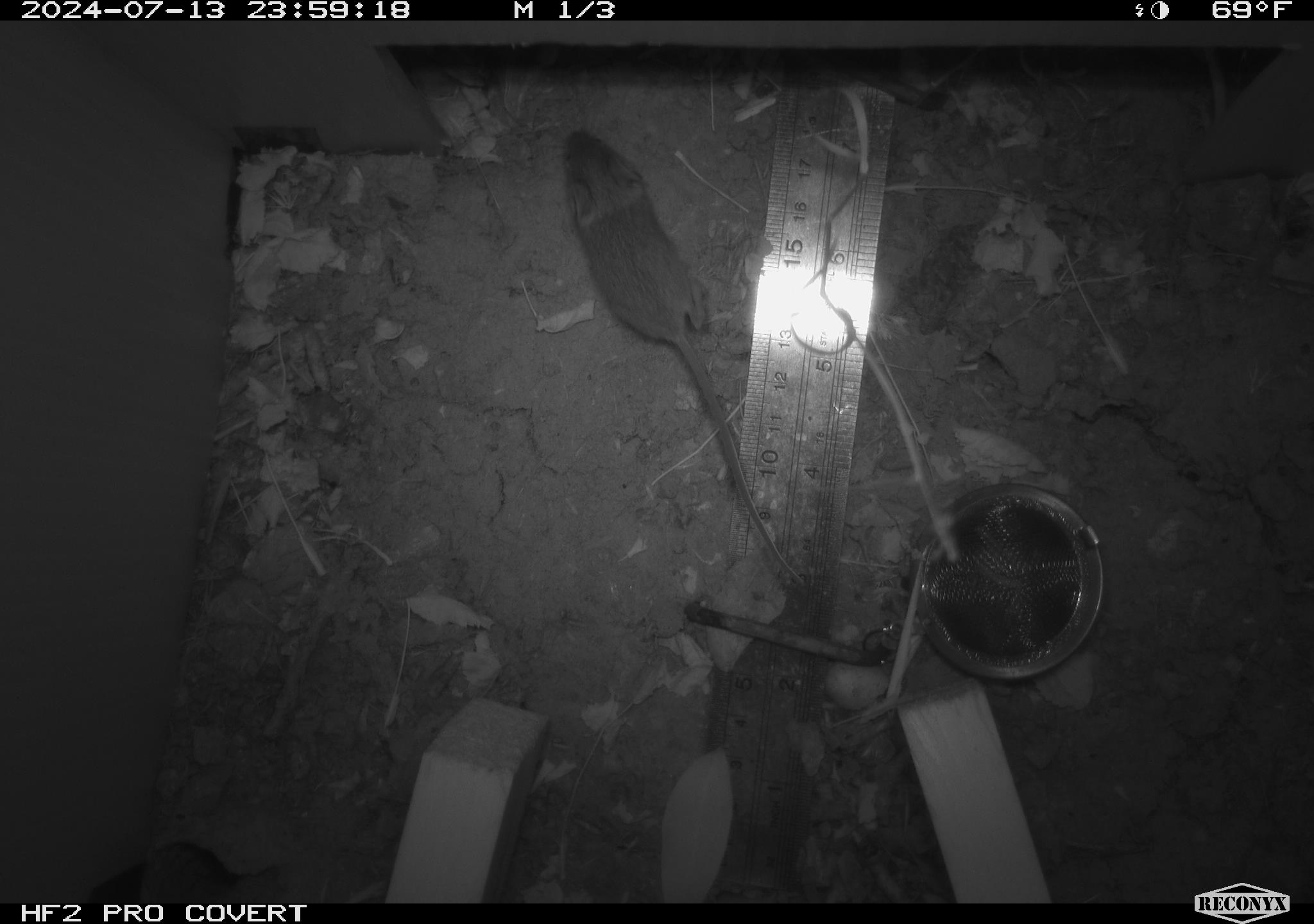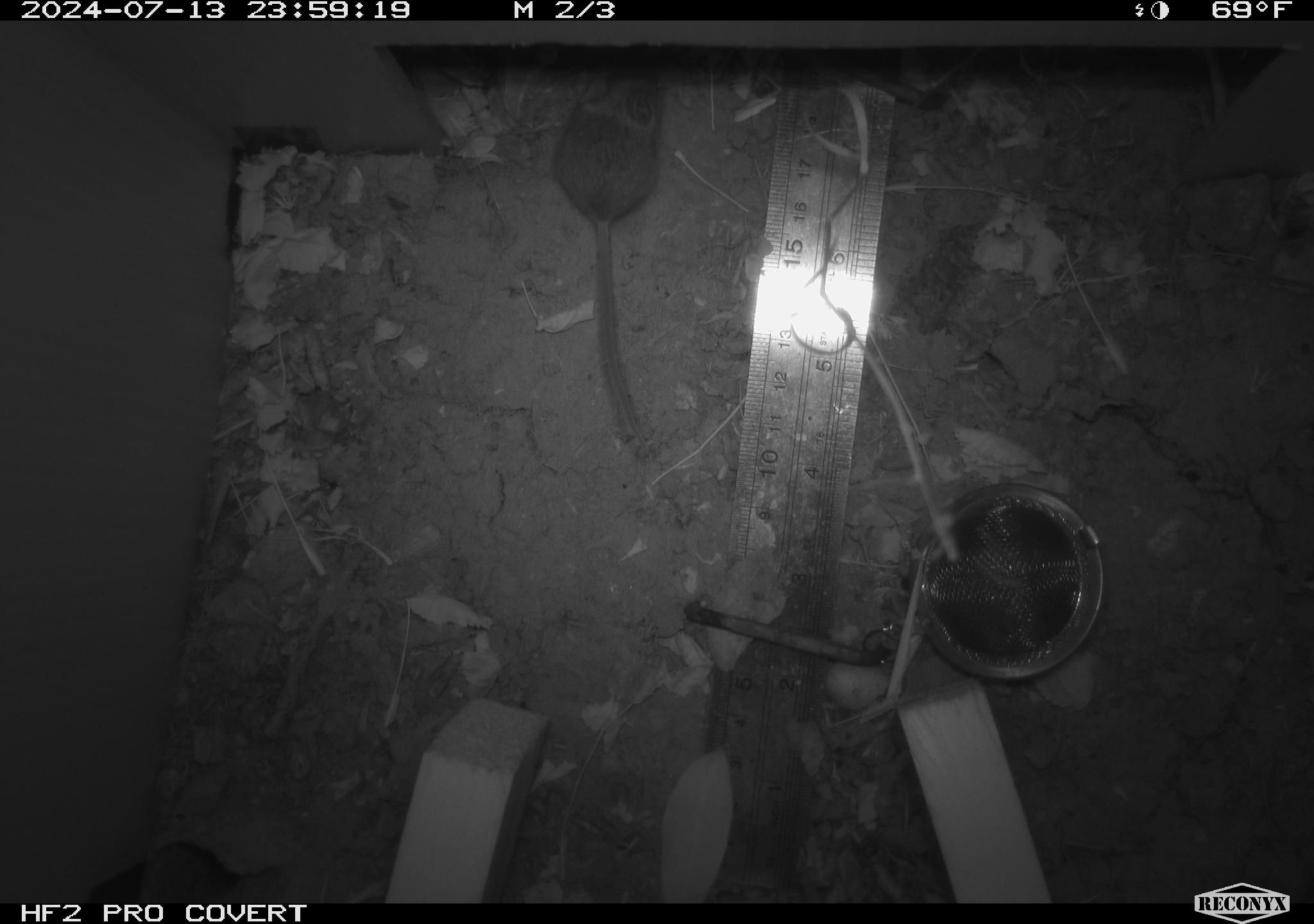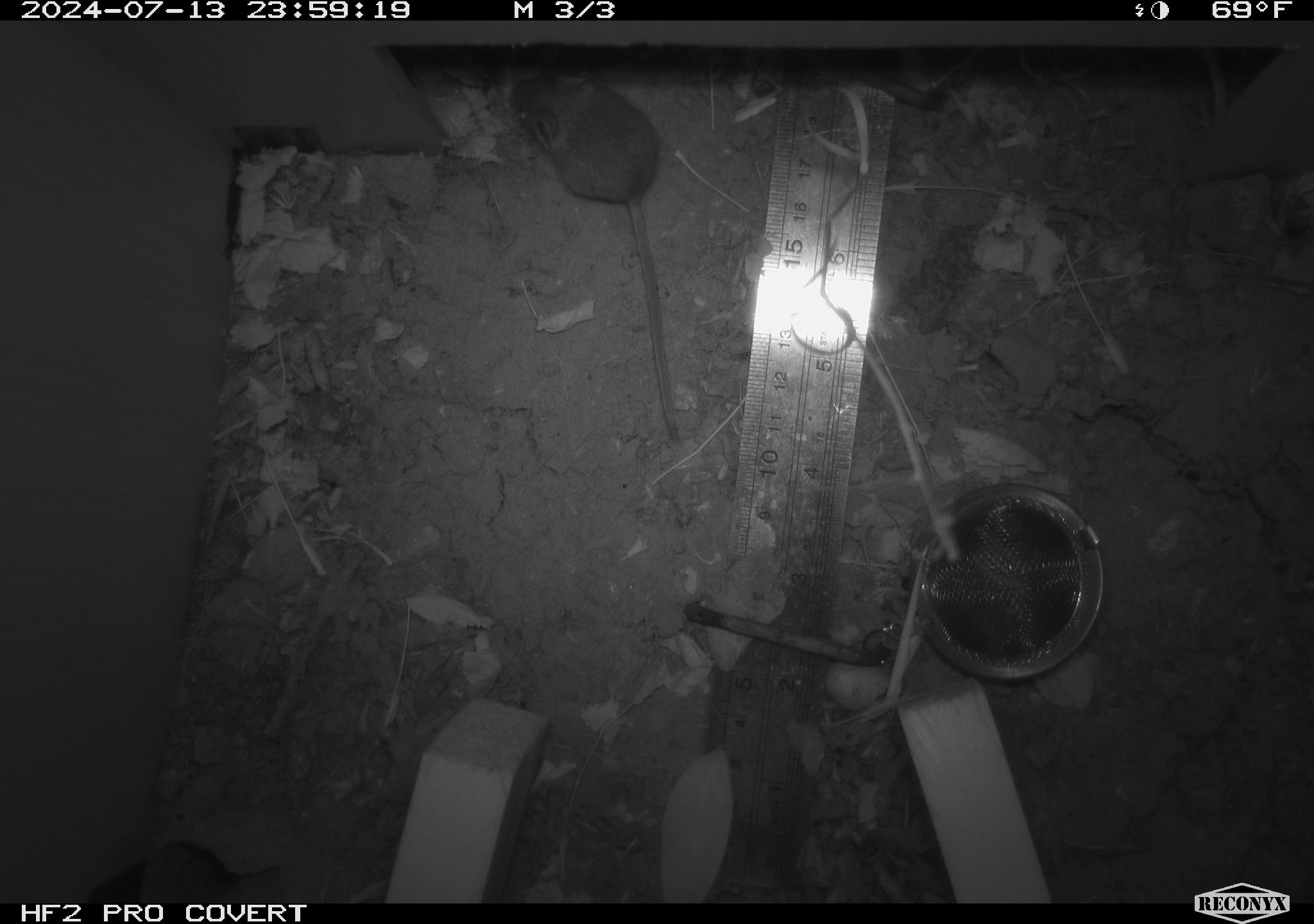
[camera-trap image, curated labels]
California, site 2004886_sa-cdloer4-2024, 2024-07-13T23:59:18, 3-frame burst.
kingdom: Animalia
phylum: Chordata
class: Mammalia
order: Rodentia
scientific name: Rodentia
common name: rodent